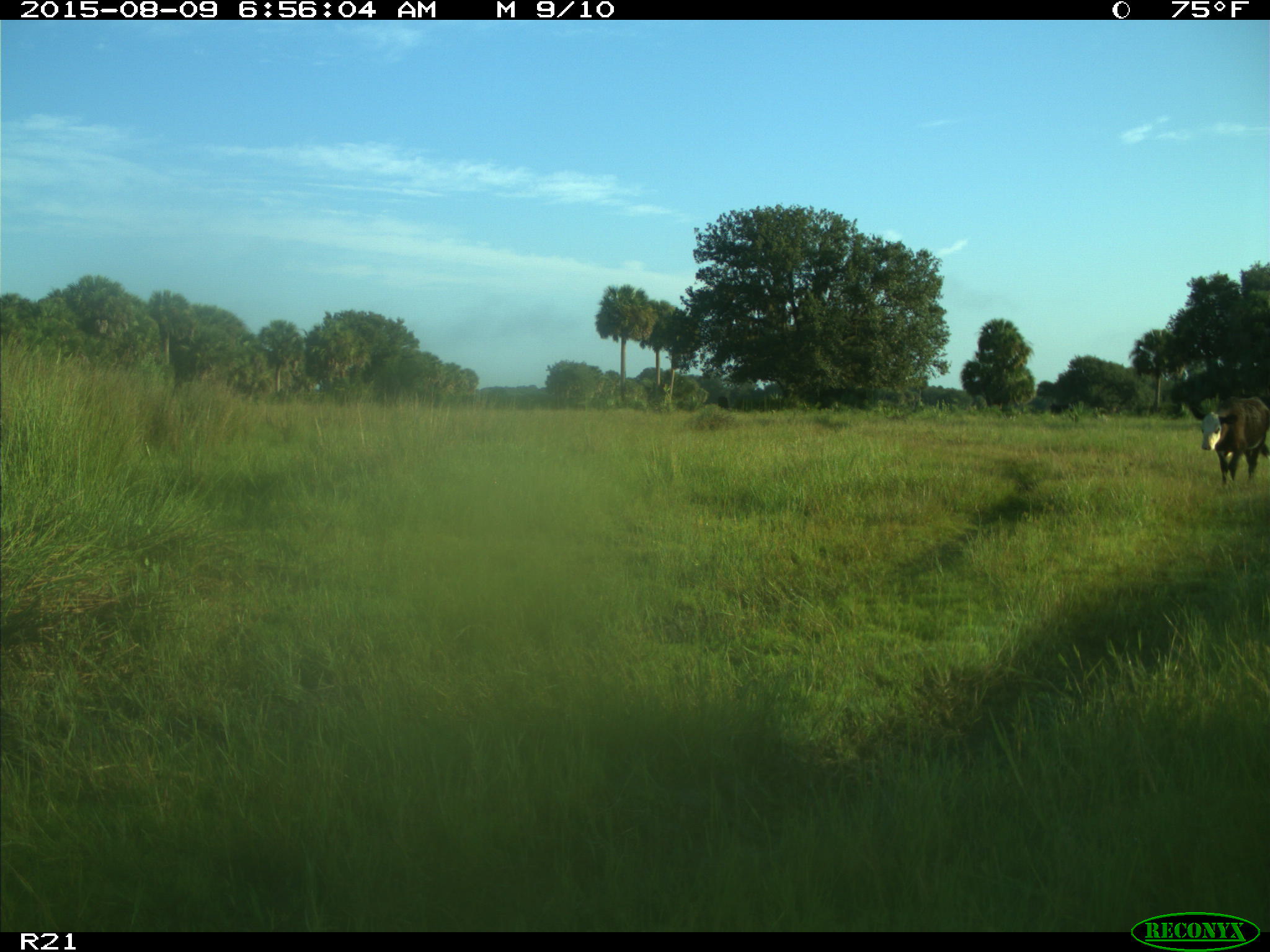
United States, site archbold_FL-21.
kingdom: Animalia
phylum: Chordata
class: Mammalia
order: Artiodactyla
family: Bovidae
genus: Bos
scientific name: Bos taurus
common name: domestic cow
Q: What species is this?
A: Bos taurus (domestic cow).